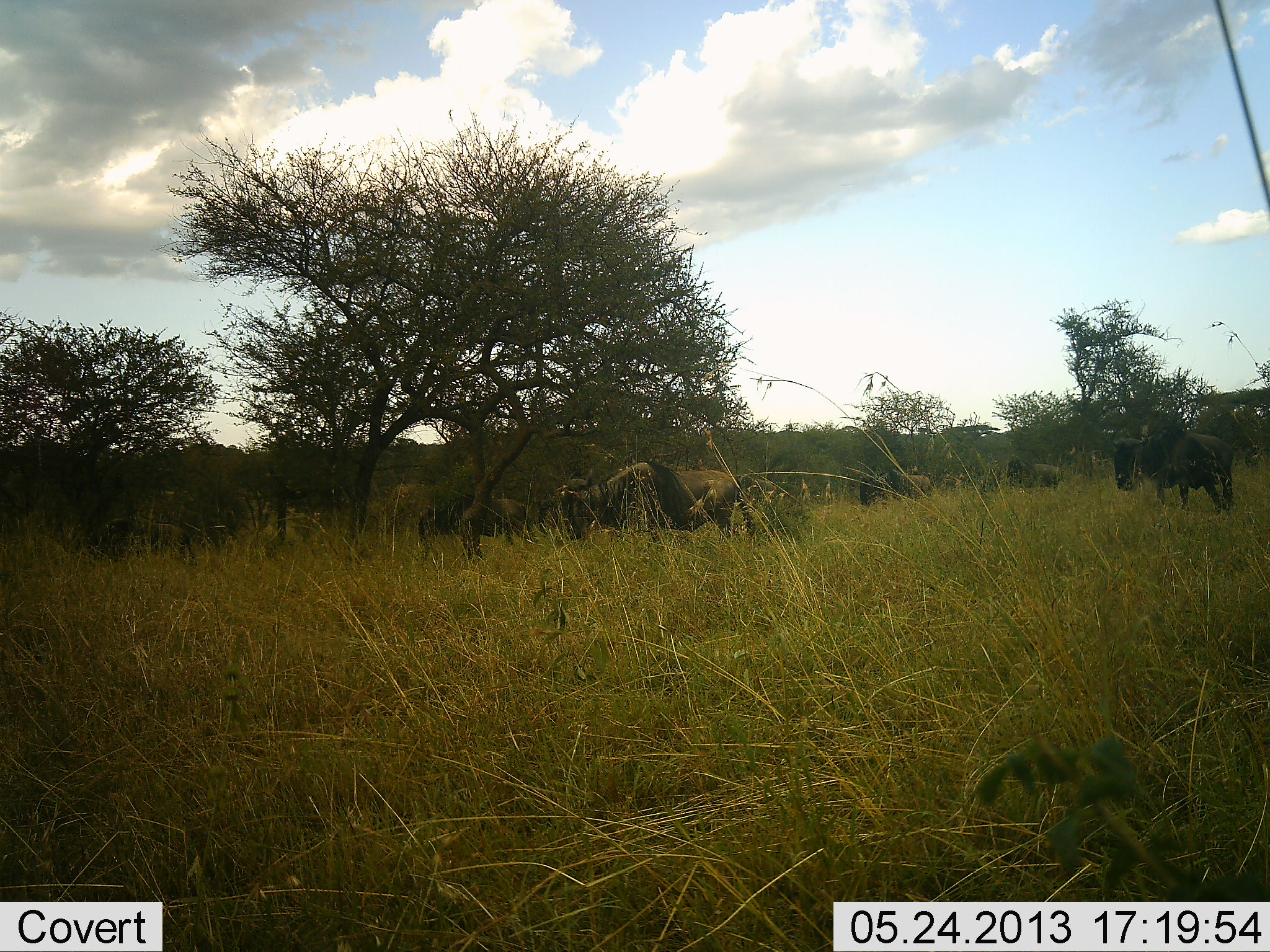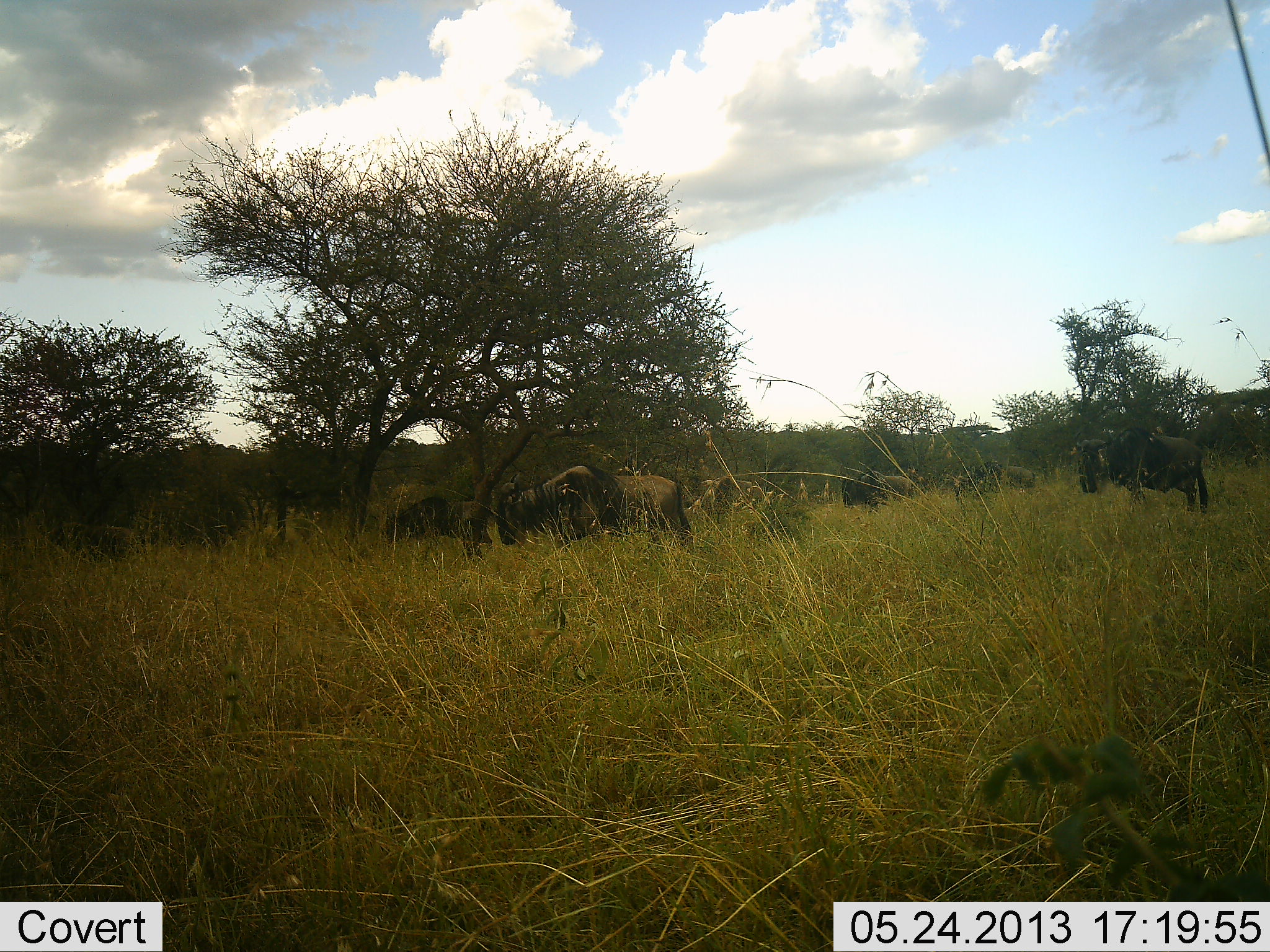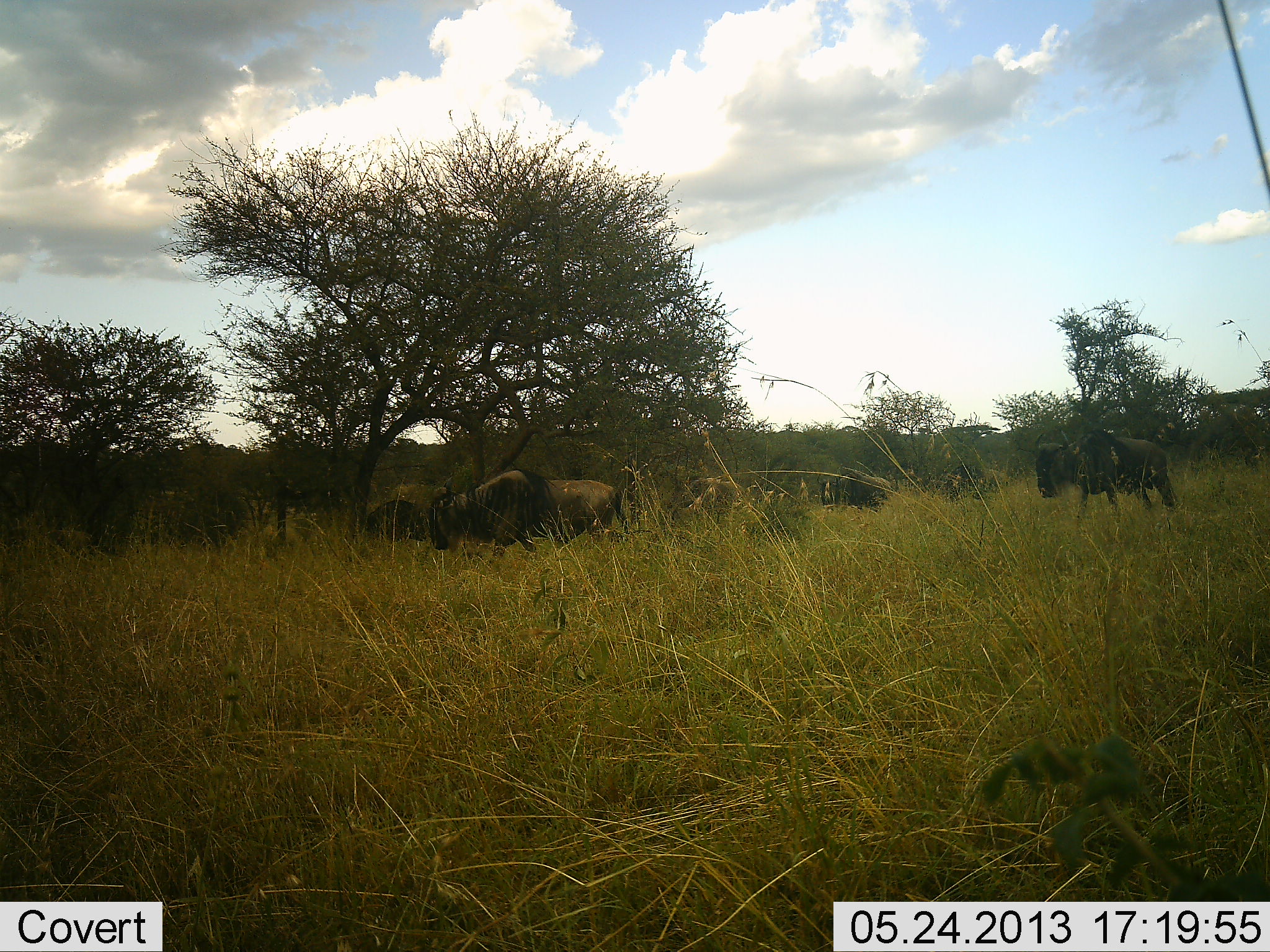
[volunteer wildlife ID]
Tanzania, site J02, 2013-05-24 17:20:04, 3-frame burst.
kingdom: Animalia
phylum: Chordata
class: Mammalia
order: Artiodactyla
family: Bovidae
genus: Connochaetes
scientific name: Connochaetes taurinus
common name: blue wildebeest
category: wildebeest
Wildebeest (blue wildebeest) (Connochaetes taurinus), count 7. Behavior (volunteer vote fractions): standing 24%, resting 0%, moving 88%, interacting 4%. Young present (vote fraction): 0%. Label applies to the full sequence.